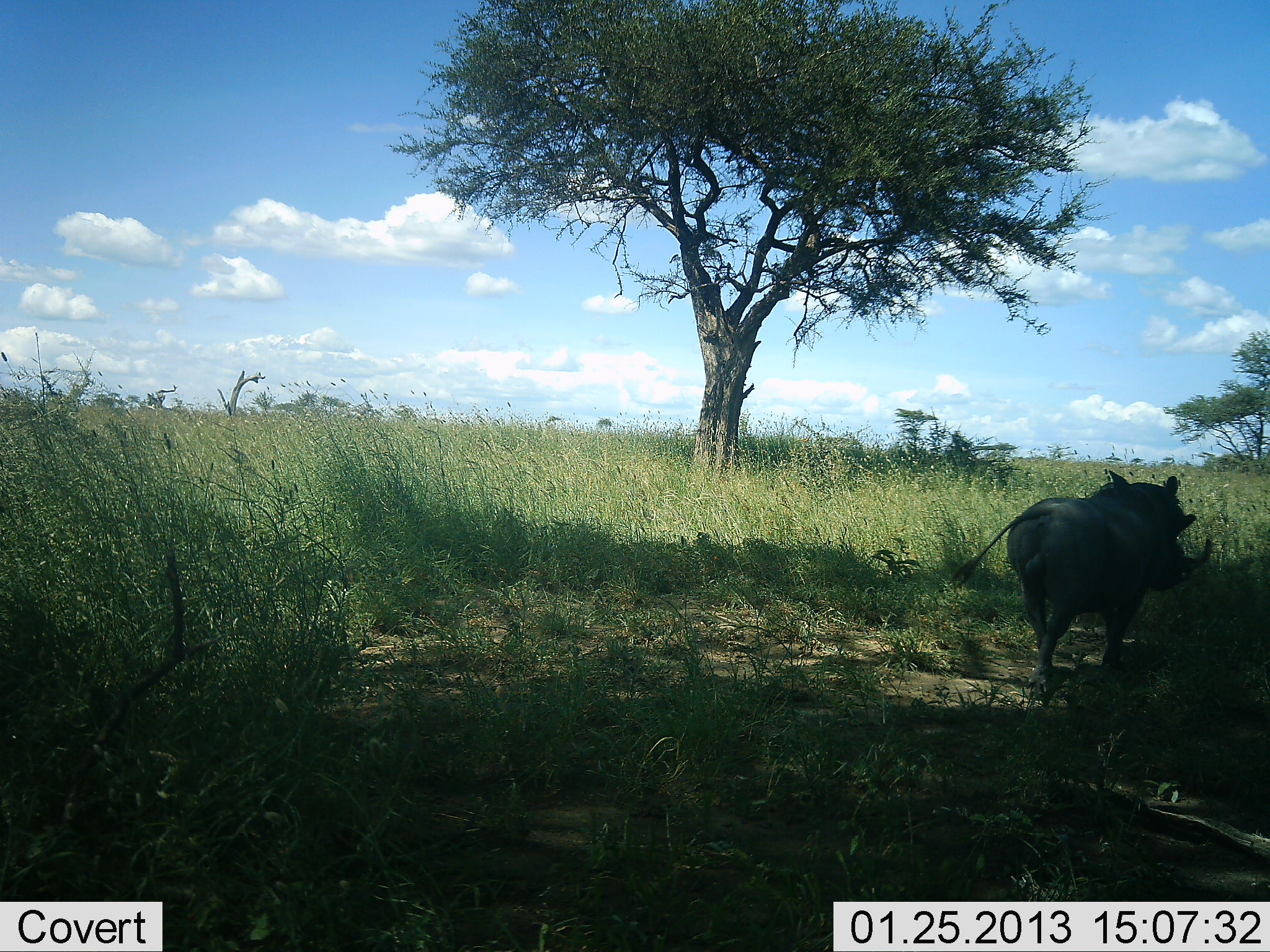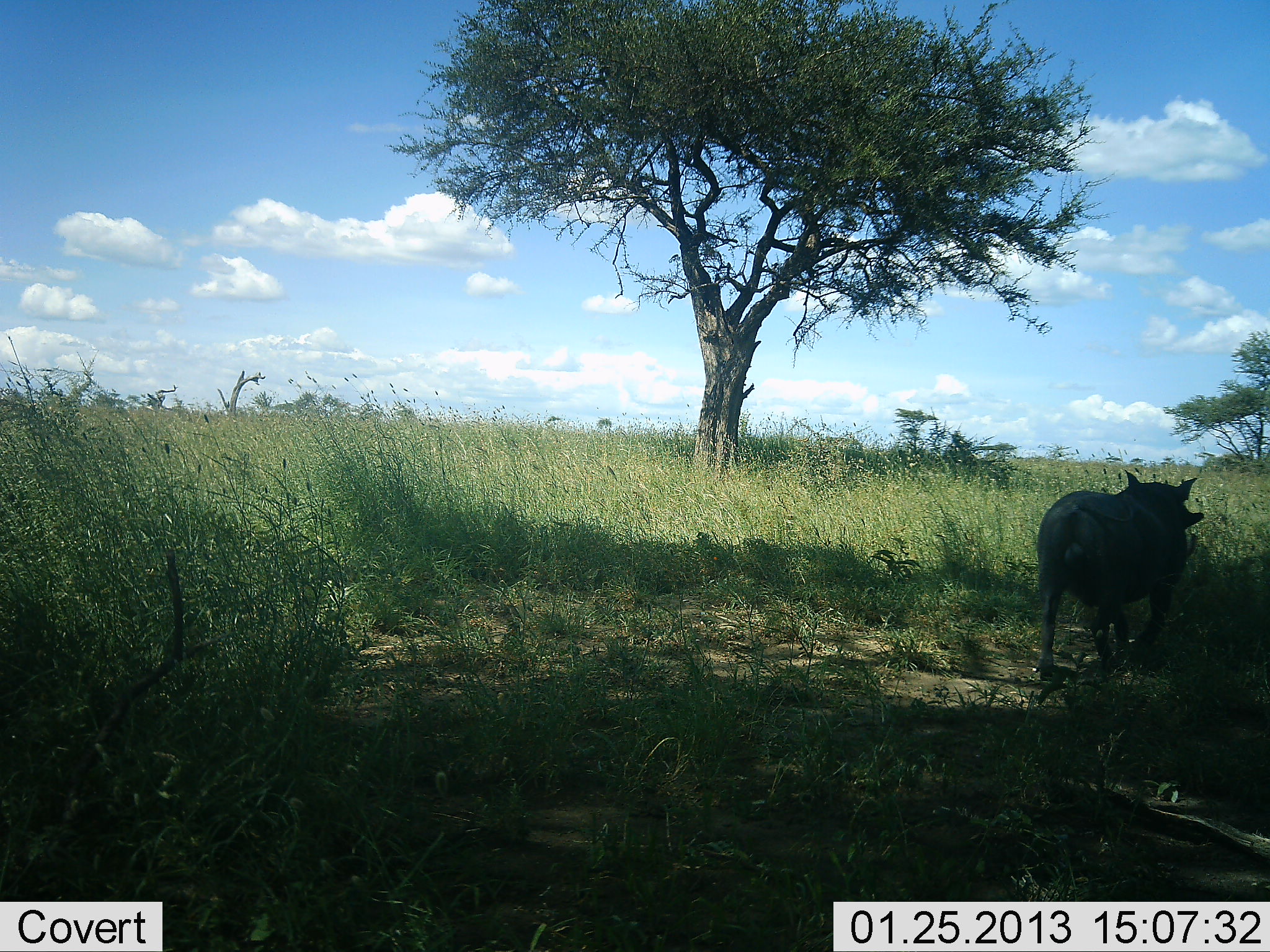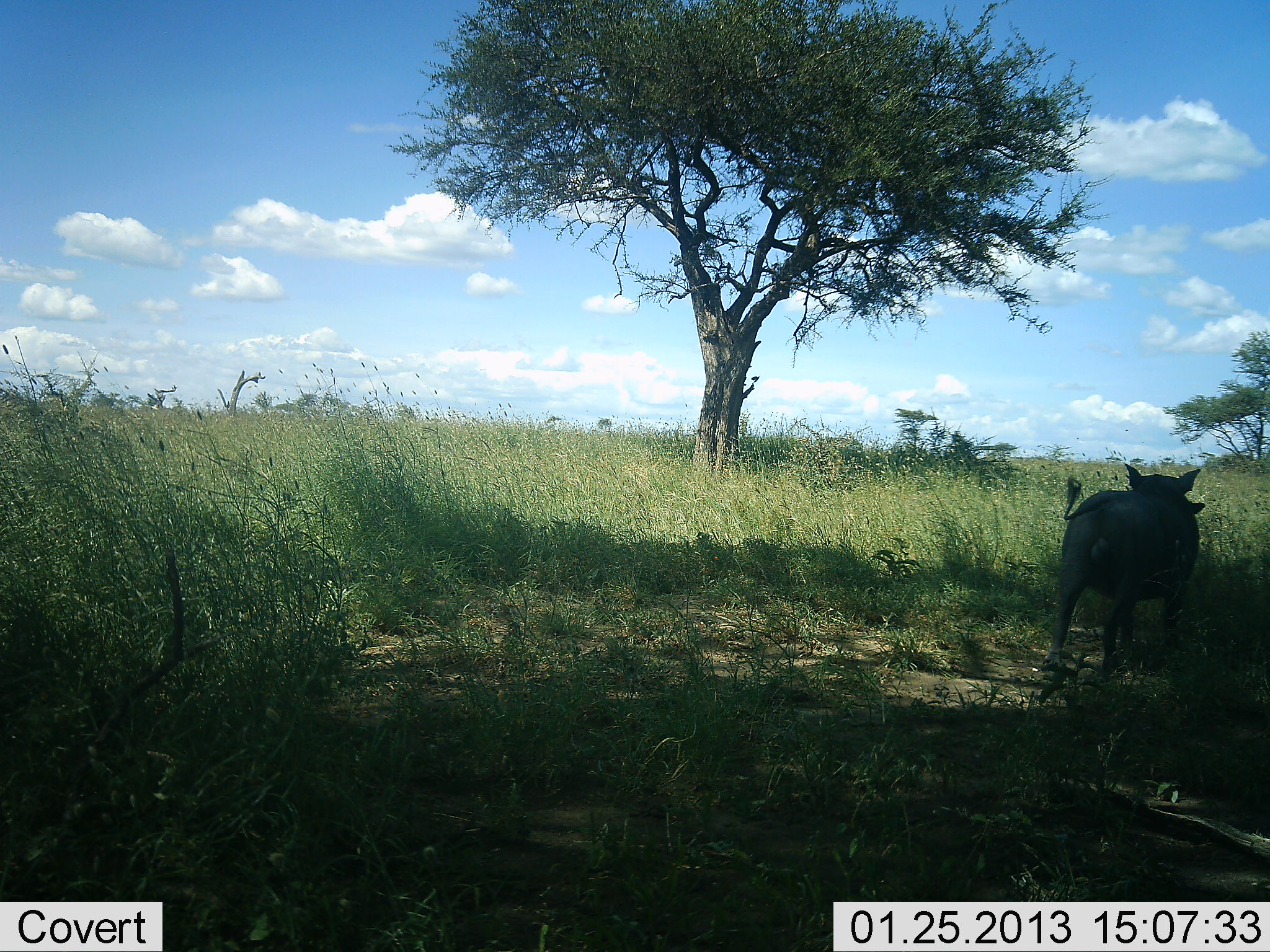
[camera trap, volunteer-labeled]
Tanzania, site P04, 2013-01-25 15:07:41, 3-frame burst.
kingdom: Animalia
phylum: Chordata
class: Mammalia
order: Artiodactyla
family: Suidae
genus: Phacochoerus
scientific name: Phacochoerus africanus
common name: warthog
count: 1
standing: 13%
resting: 0%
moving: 92%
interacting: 0%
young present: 0%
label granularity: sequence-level